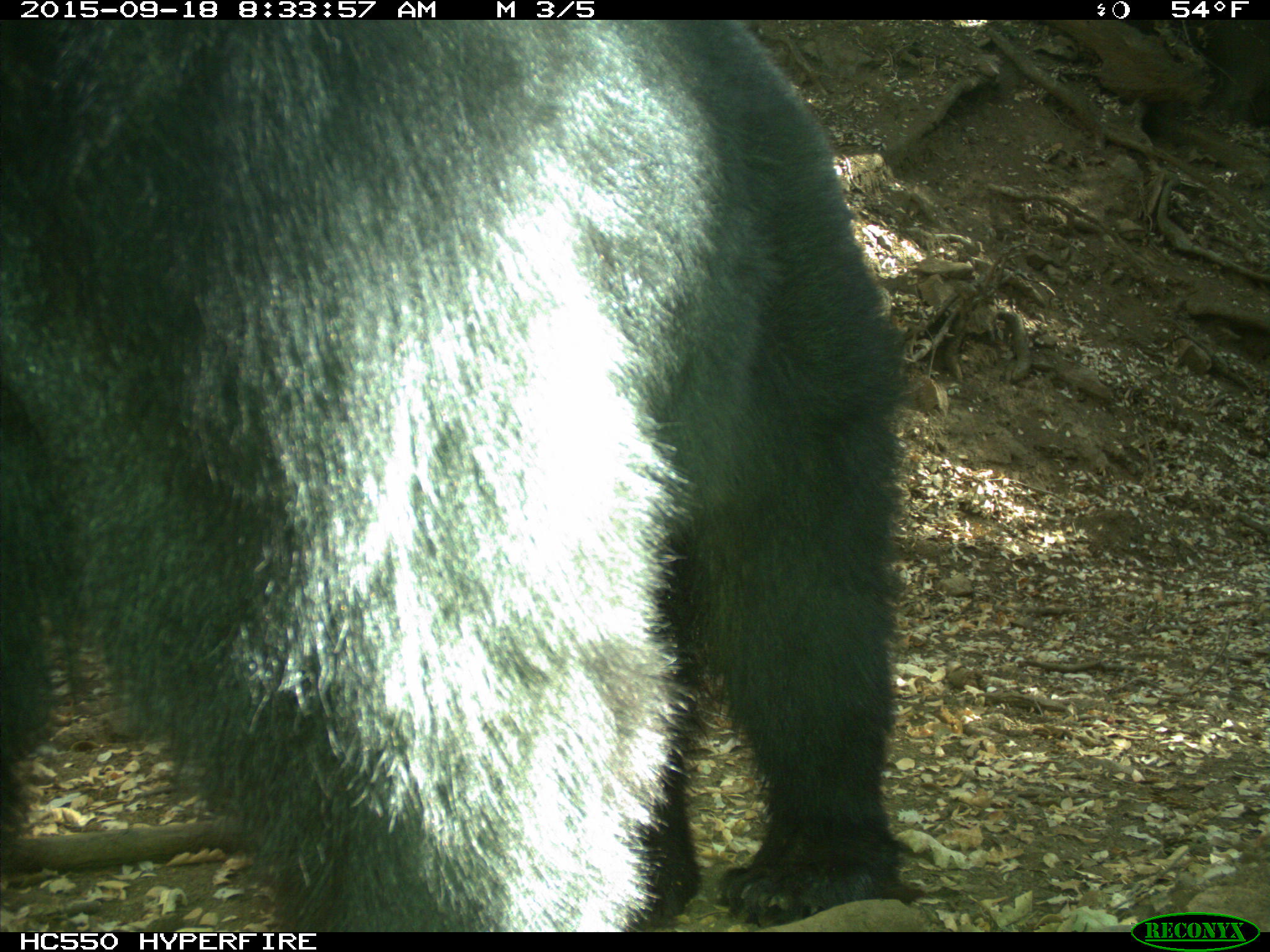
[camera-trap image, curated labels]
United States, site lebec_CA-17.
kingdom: Animalia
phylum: Chordata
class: Mammalia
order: Carnivora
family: Ursidae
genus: Ursus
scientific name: Ursus americanus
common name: american black bear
Ursus americanus (american black bear).